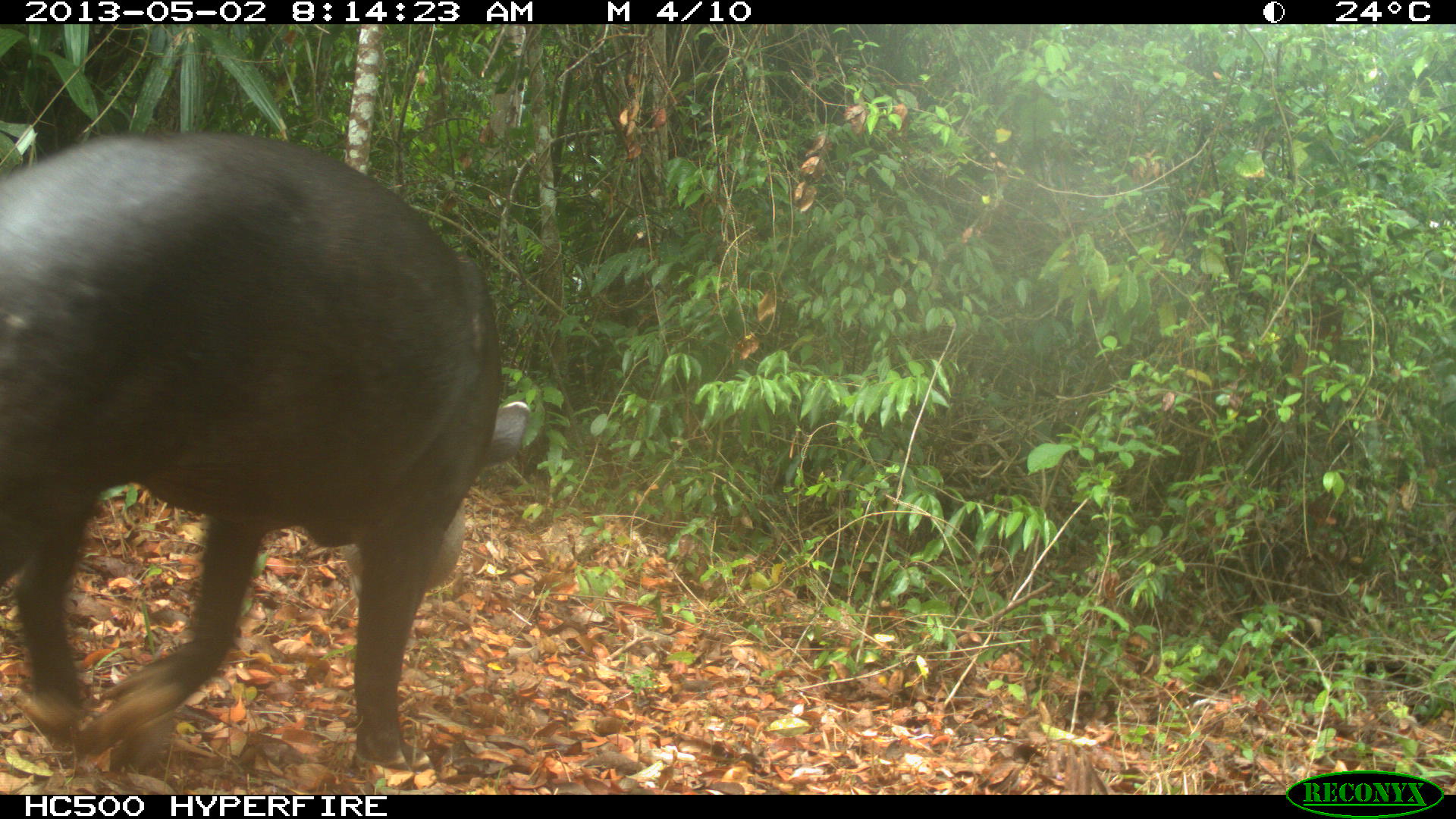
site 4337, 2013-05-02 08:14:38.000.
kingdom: Animalia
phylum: Chordata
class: Mammalia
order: Perissodactyla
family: Tapiridae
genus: Tapirus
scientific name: Tapirus bairdii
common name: baird's tapir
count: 1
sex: male